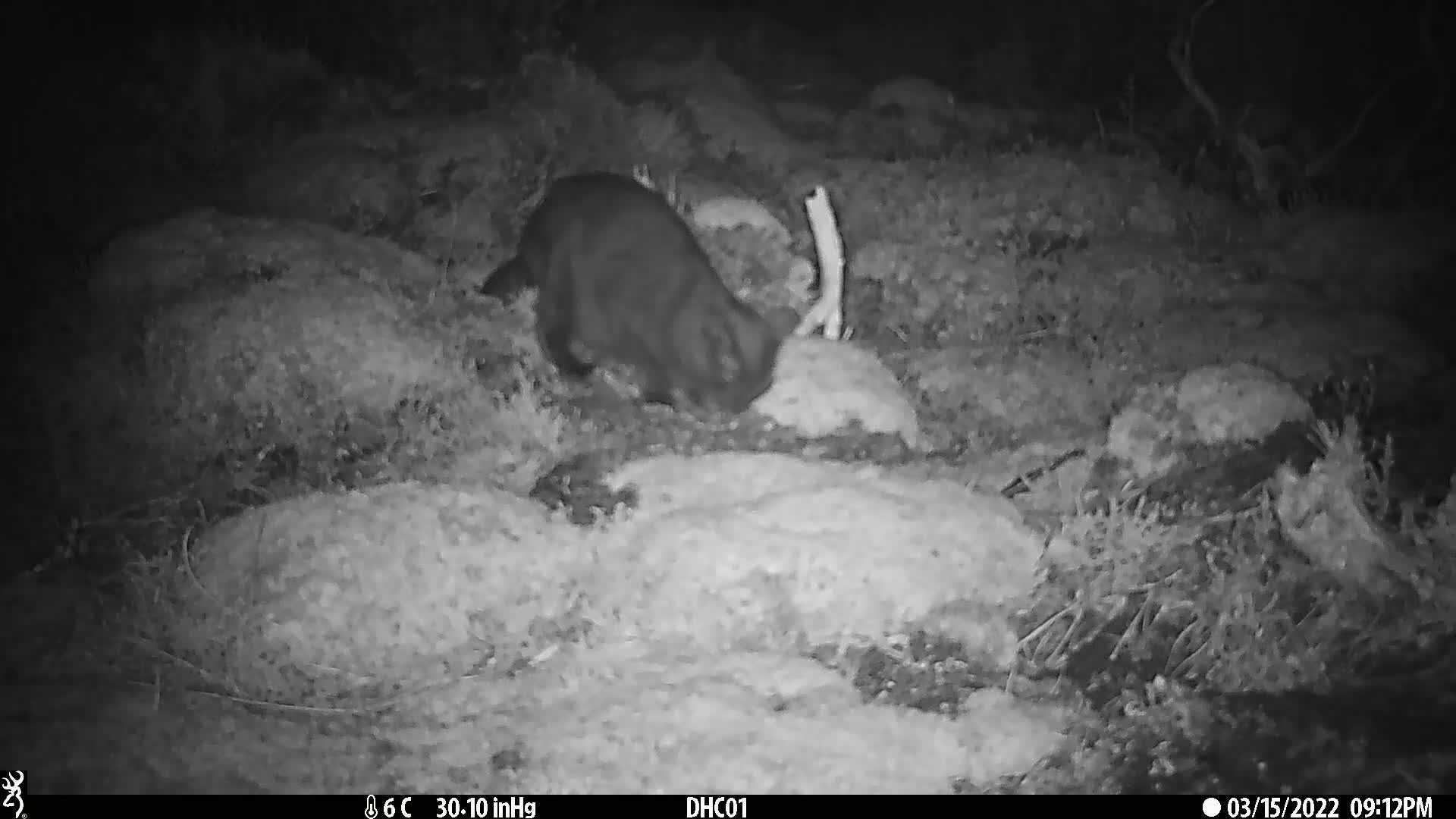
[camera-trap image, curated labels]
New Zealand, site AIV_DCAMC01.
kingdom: Animalia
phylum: Chordata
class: Mammalia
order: Carnivora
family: Felidae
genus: Felis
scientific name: Felis catus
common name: domestic cat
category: cat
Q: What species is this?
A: Cat (domestic cat) (Felis catus).